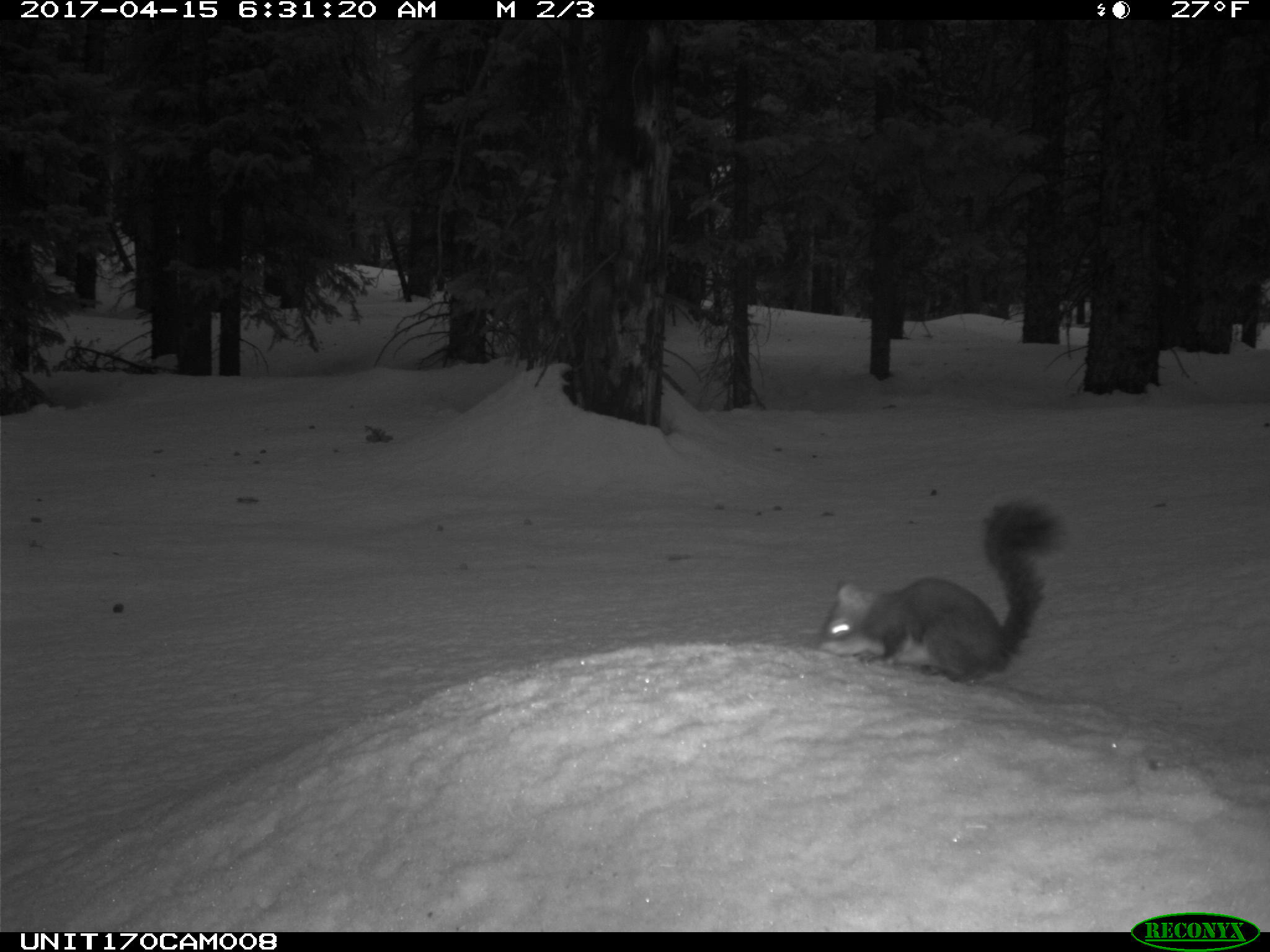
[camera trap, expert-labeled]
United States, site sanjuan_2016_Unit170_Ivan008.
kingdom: Animalia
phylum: Chordata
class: Mammalia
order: Rodentia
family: Sciuridae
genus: Tamiasciurus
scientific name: Tamiasciurus hudsonicus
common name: american red squirrel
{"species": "Tamiasciurus hudsonicus (american red squirrel)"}